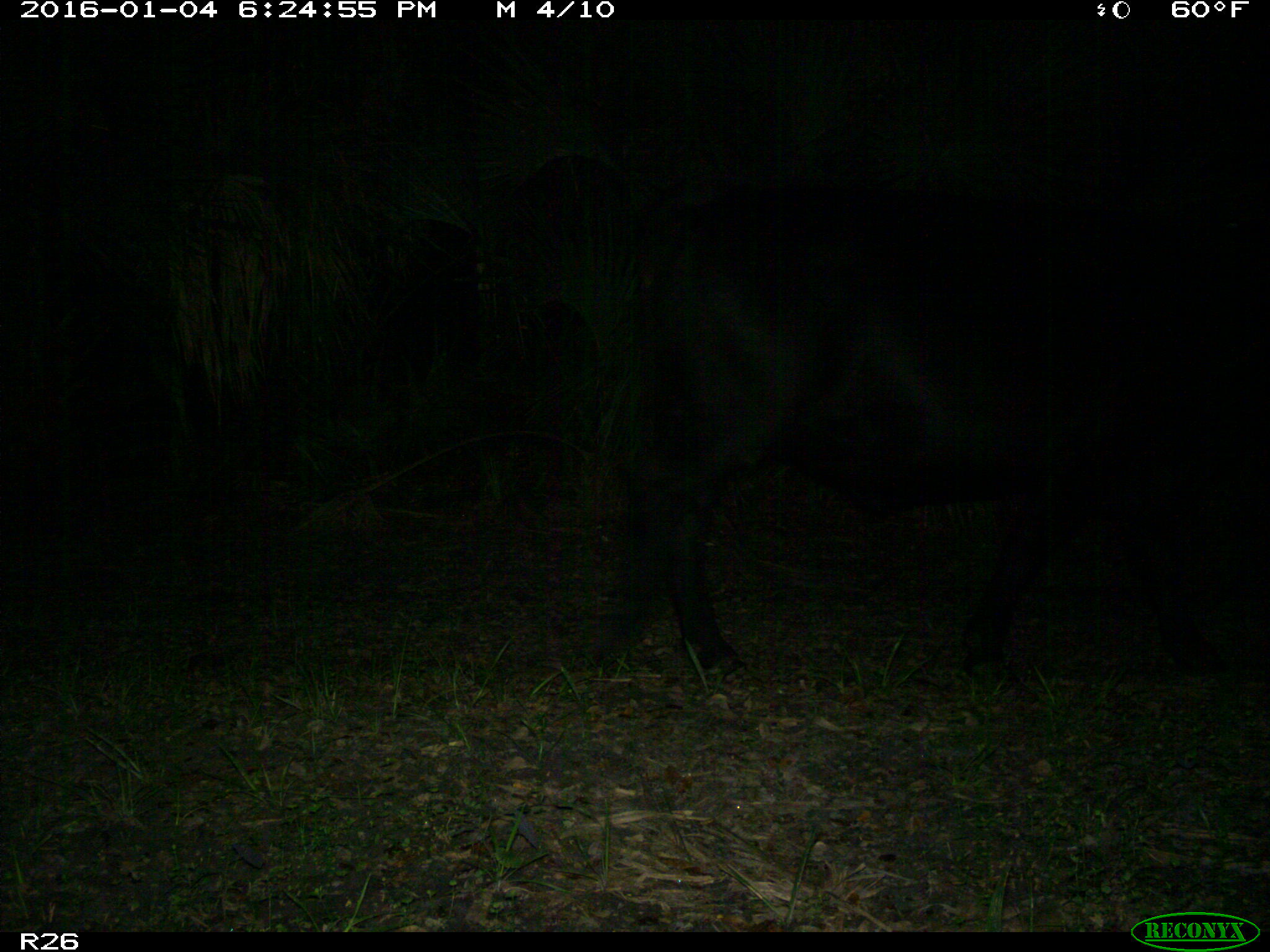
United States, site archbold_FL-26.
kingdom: Animalia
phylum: Chordata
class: Mammalia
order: Artiodactyla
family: Bovidae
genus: Bos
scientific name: Bos taurus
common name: domestic cow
Bos taurus (domestic cow).